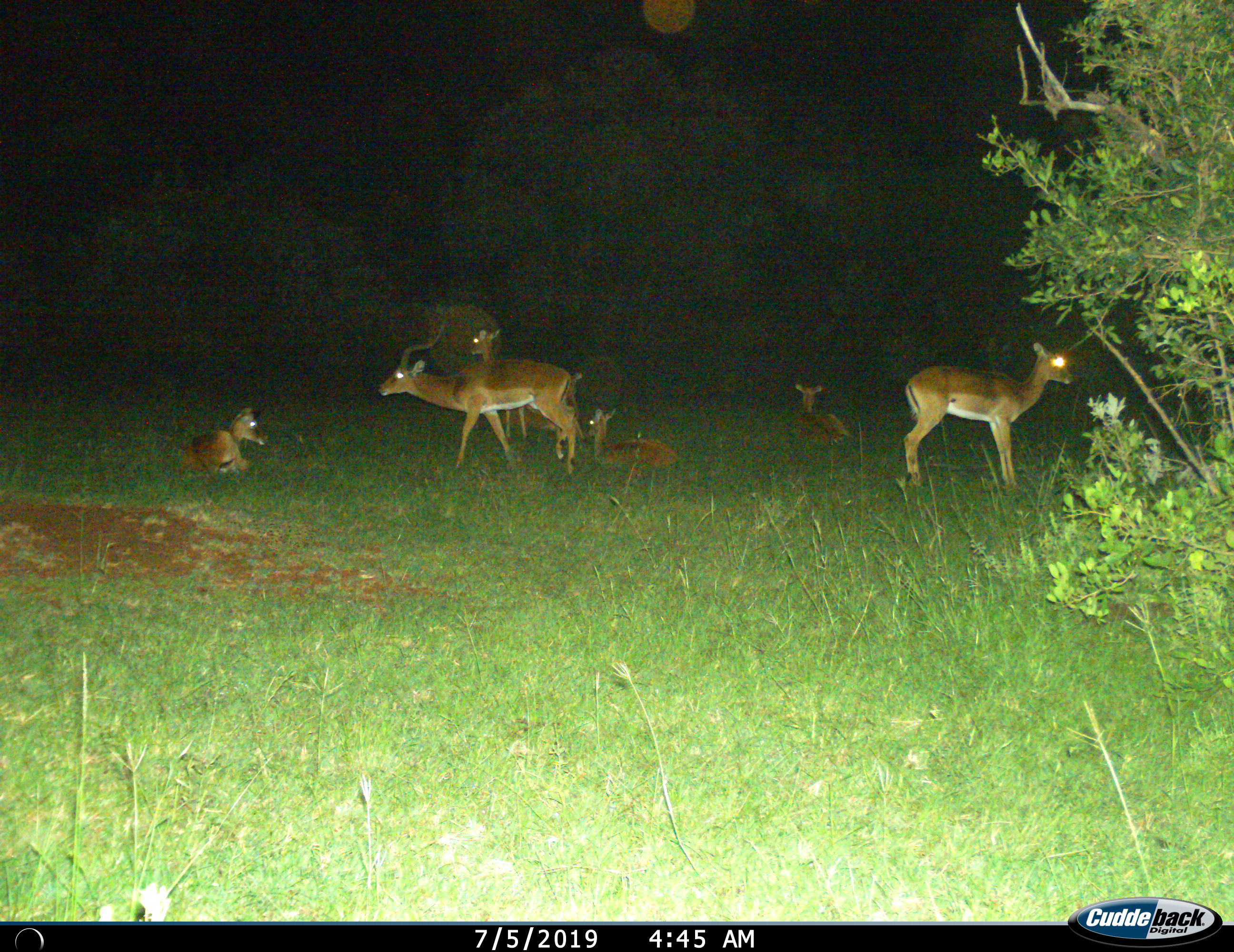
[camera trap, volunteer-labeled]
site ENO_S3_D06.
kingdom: Animalia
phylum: Chordata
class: Mammalia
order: Artiodactyla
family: Bovidae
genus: Aepyceros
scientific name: Aepyceros melampus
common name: impala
Impala (Aepyceros melampus), count 7. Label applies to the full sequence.